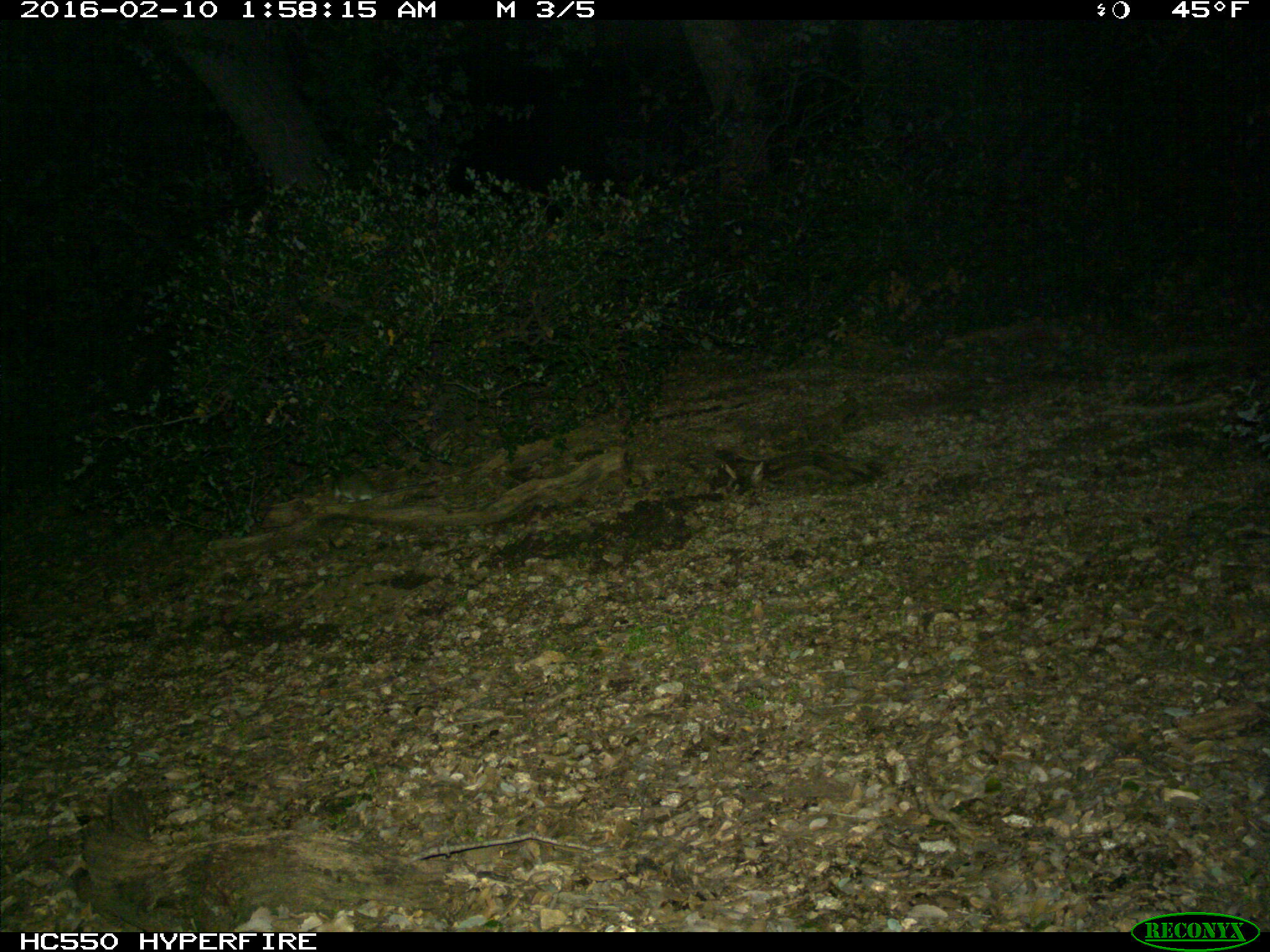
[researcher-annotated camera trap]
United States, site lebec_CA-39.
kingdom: Animalia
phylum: Chordata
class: Mammalia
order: Rodentia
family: Cricetidae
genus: Neotoma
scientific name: Neotoma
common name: pack rat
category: unidentified pack rat